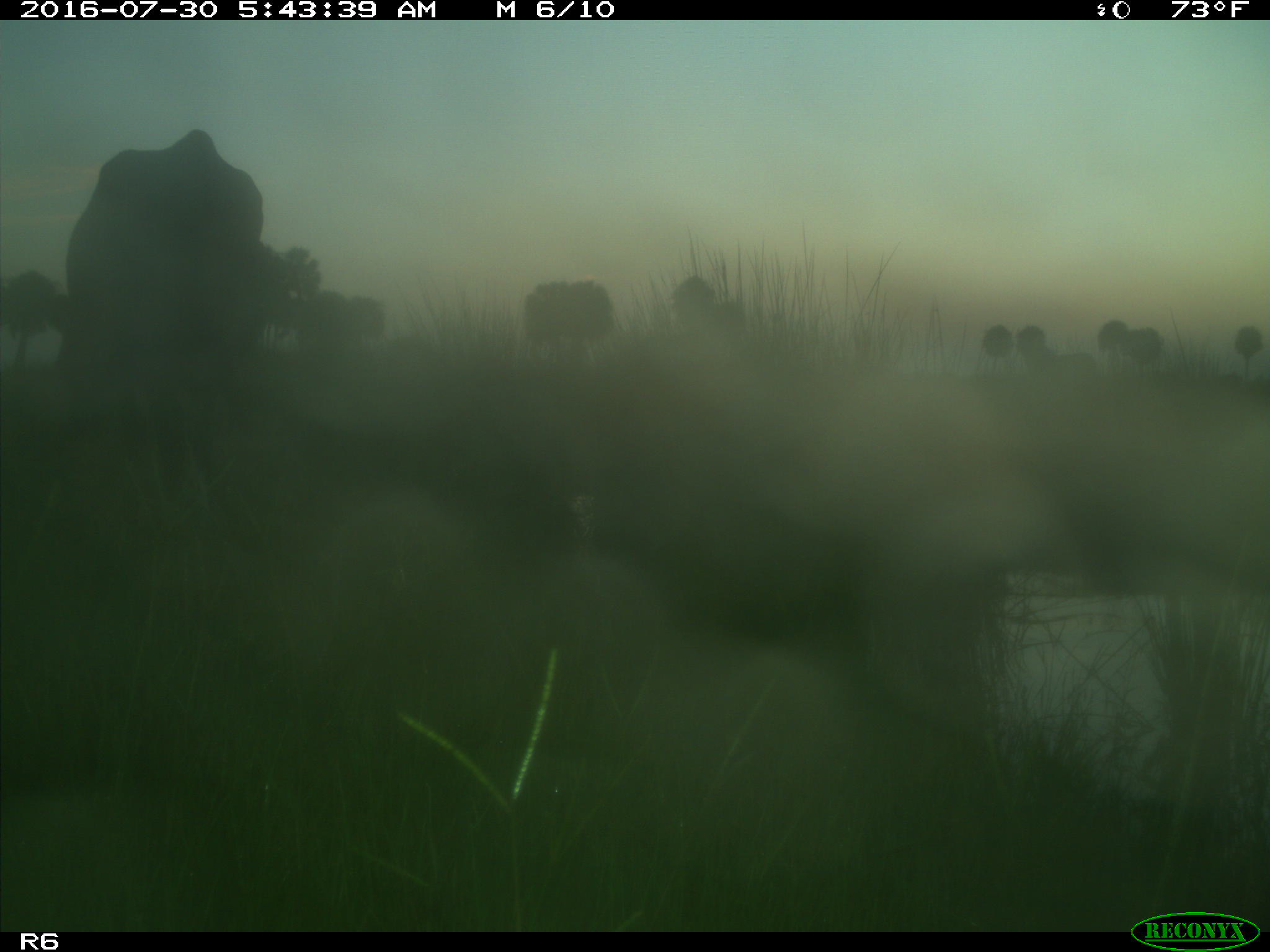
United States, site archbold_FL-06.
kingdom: Animalia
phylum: Chordata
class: Mammalia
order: Artiodactyla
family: Bovidae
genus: Bos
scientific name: Bos taurus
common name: domestic cow